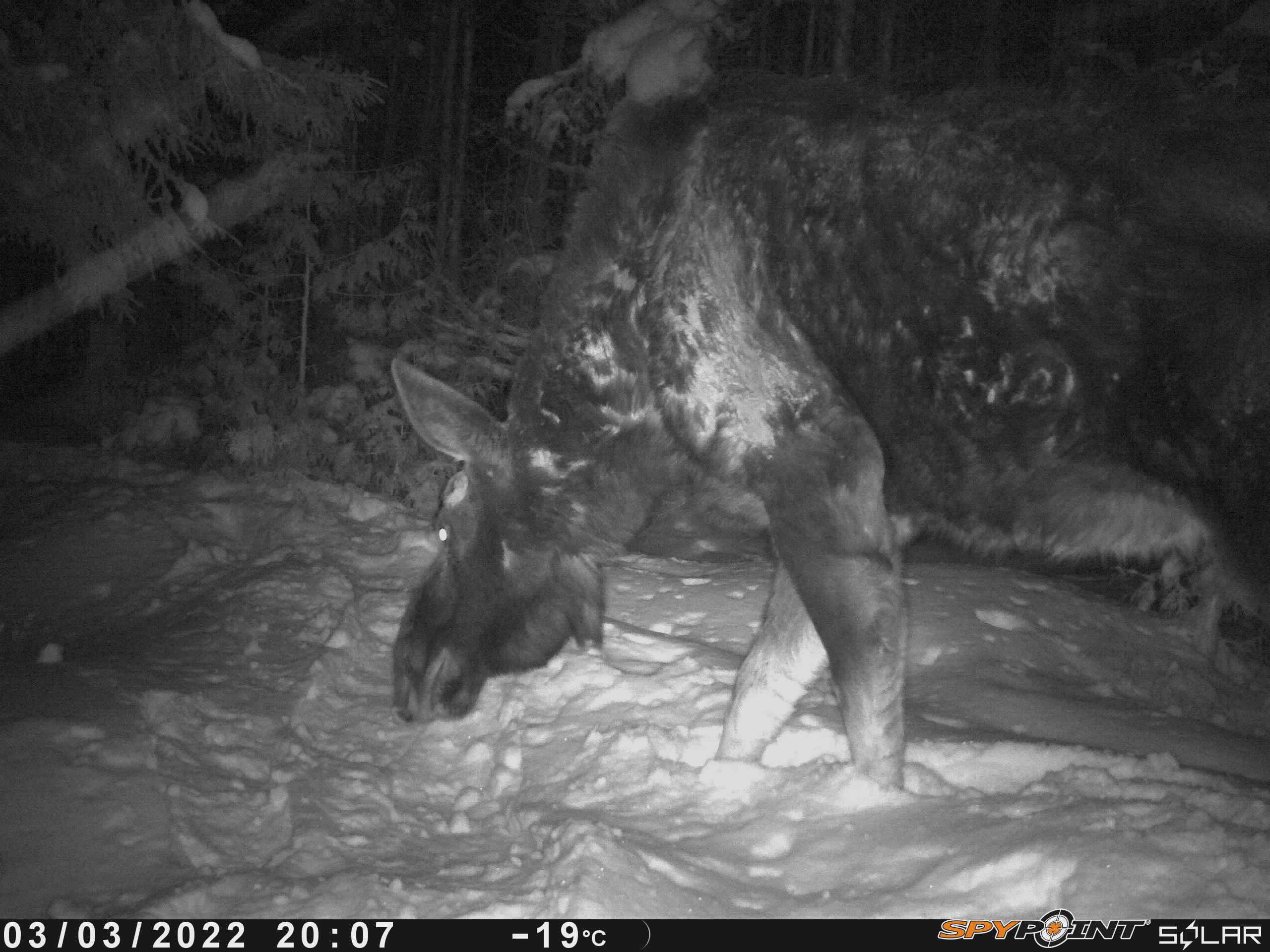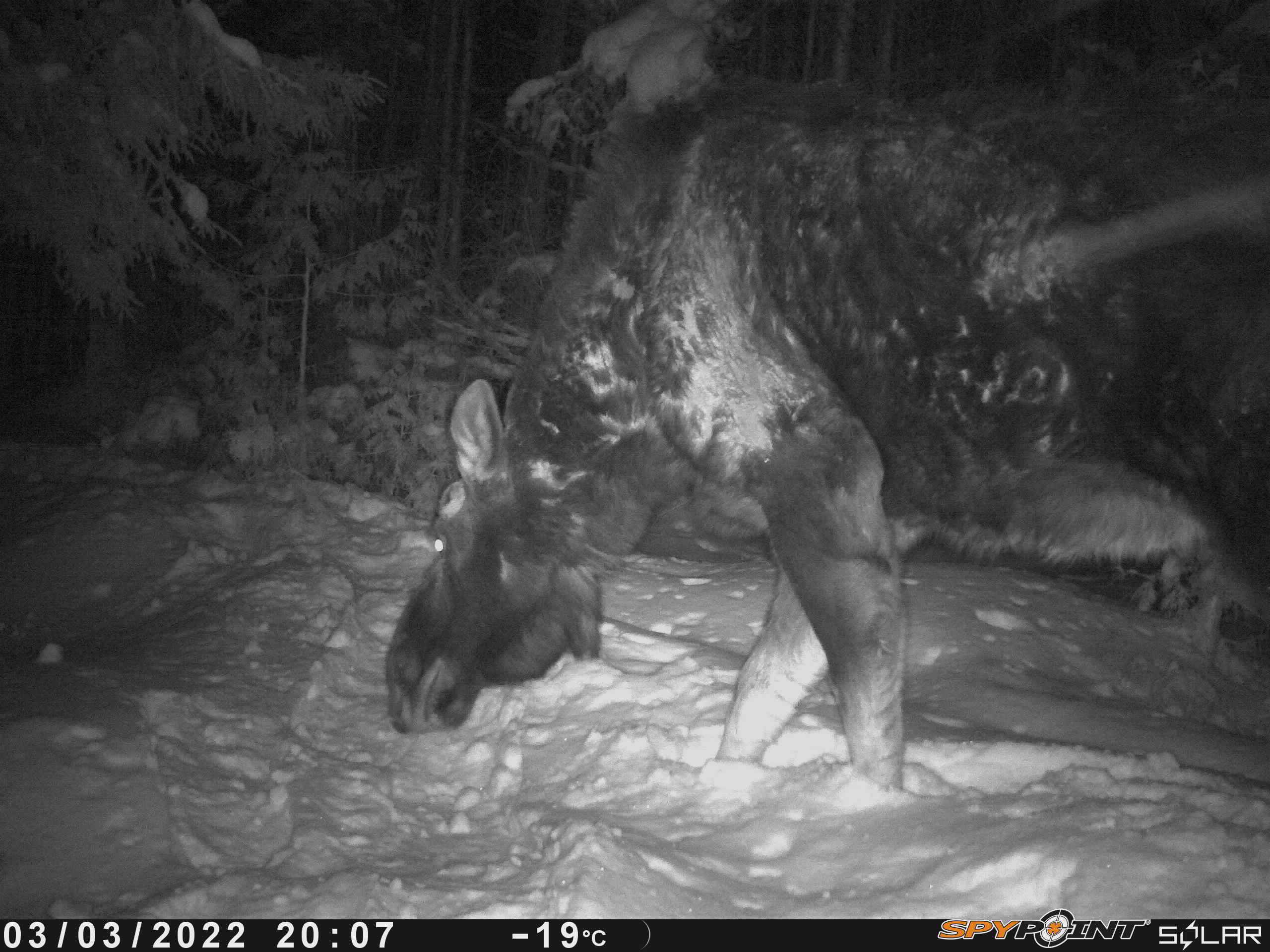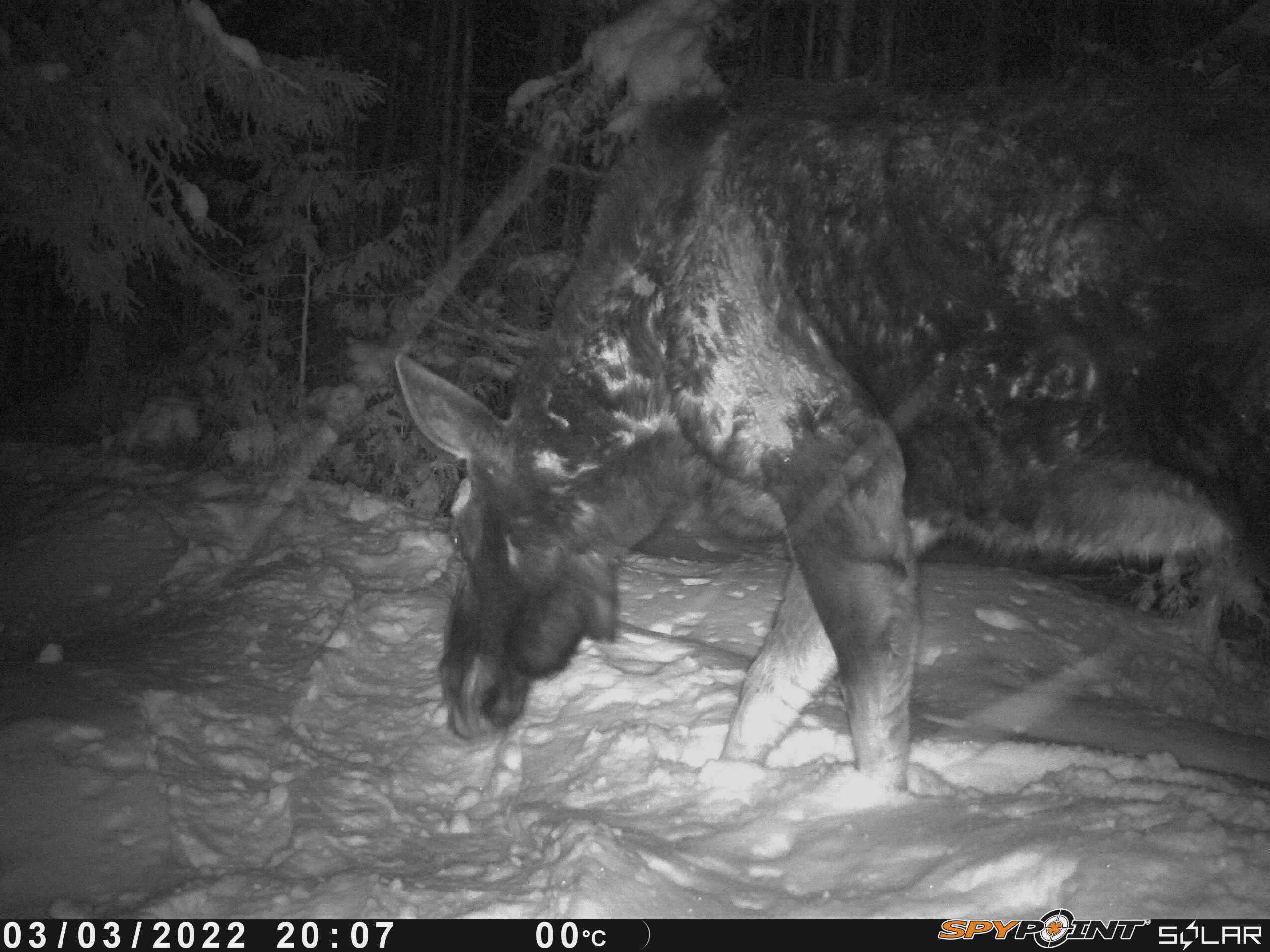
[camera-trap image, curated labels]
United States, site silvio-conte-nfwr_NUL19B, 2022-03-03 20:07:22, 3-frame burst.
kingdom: Animalia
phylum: Chordata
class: Mammalia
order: Artiodactyla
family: Cervidae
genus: Alces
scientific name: Alces alces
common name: moose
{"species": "moose (Alces alces)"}